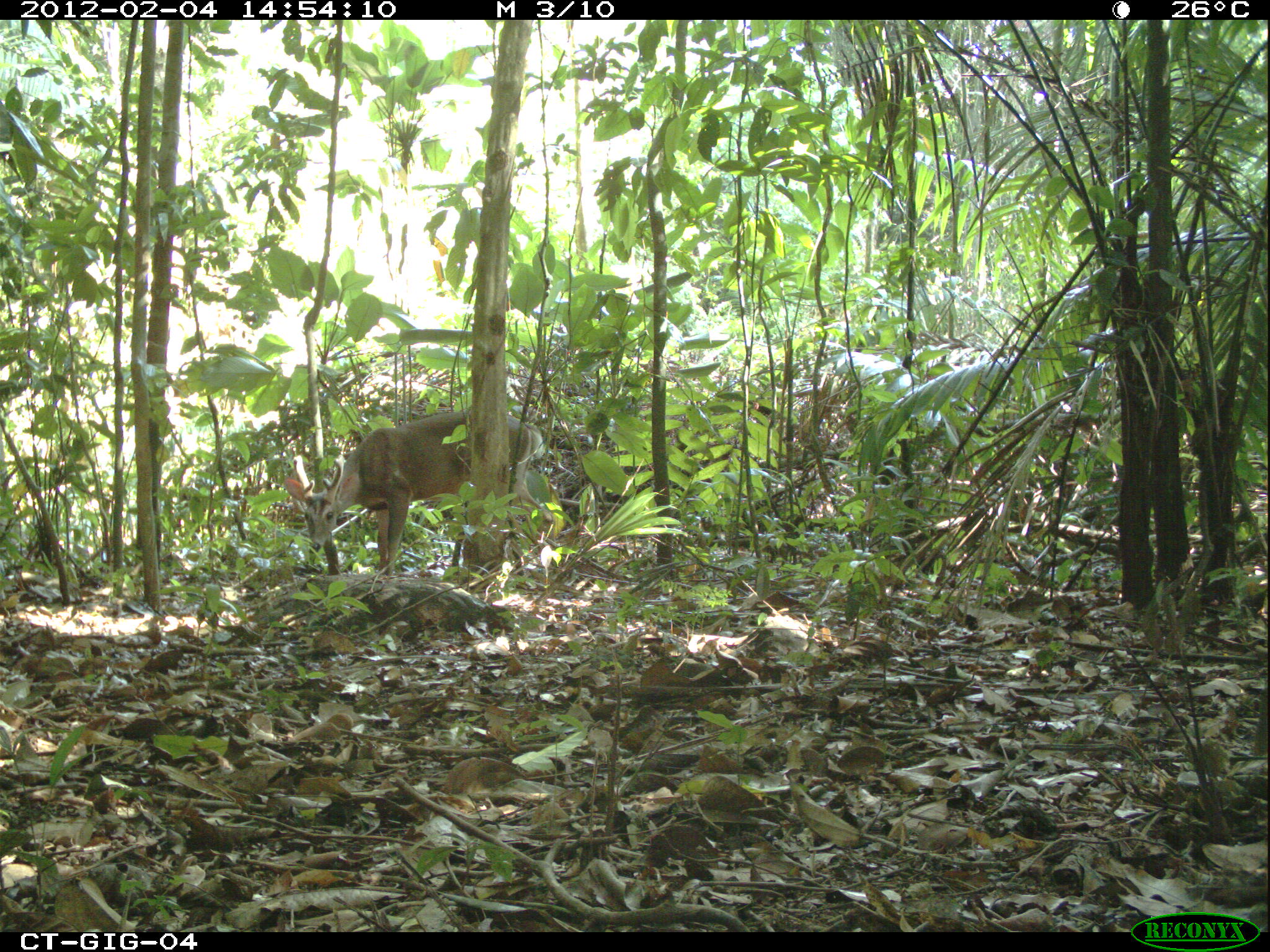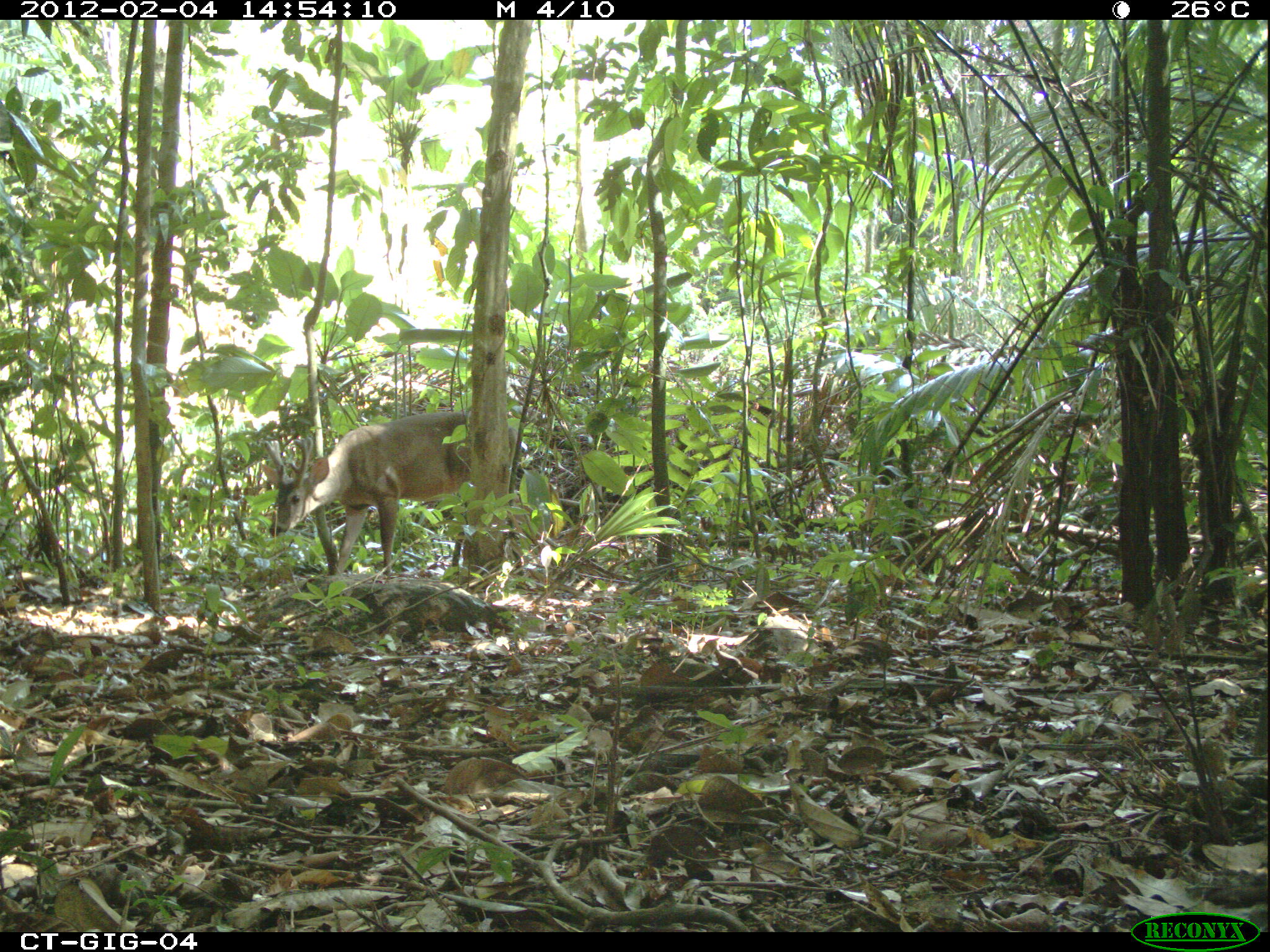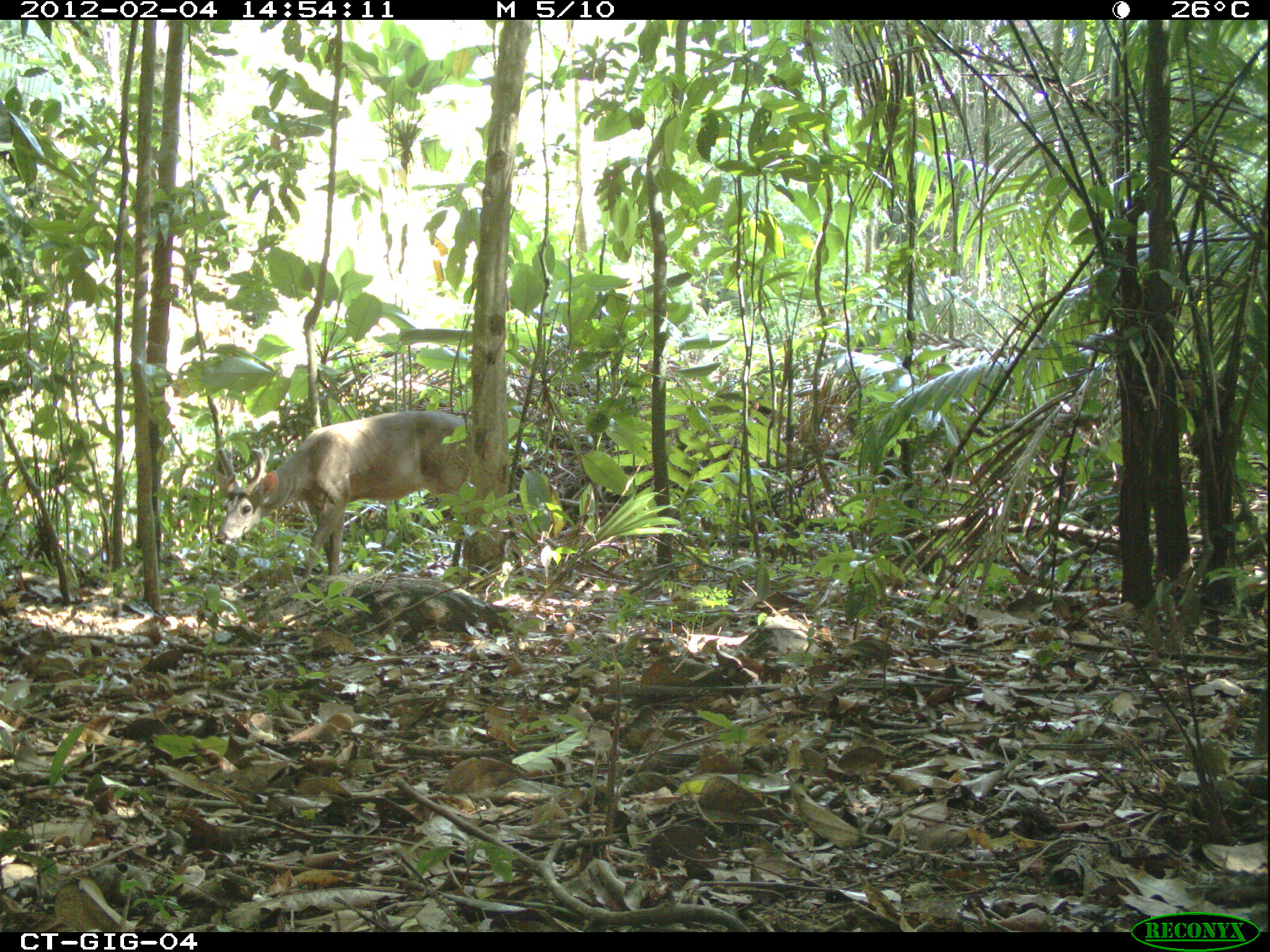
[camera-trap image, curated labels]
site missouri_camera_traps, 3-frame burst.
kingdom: Animalia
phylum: Chordata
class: Mammalia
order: Artiodactyla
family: Cervidae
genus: Odocoileus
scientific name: Odocoileus virginianus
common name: white-tailed deer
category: white tailed deer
White tailed deer (white-tailed deer) (Odocoileus virginianus). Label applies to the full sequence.